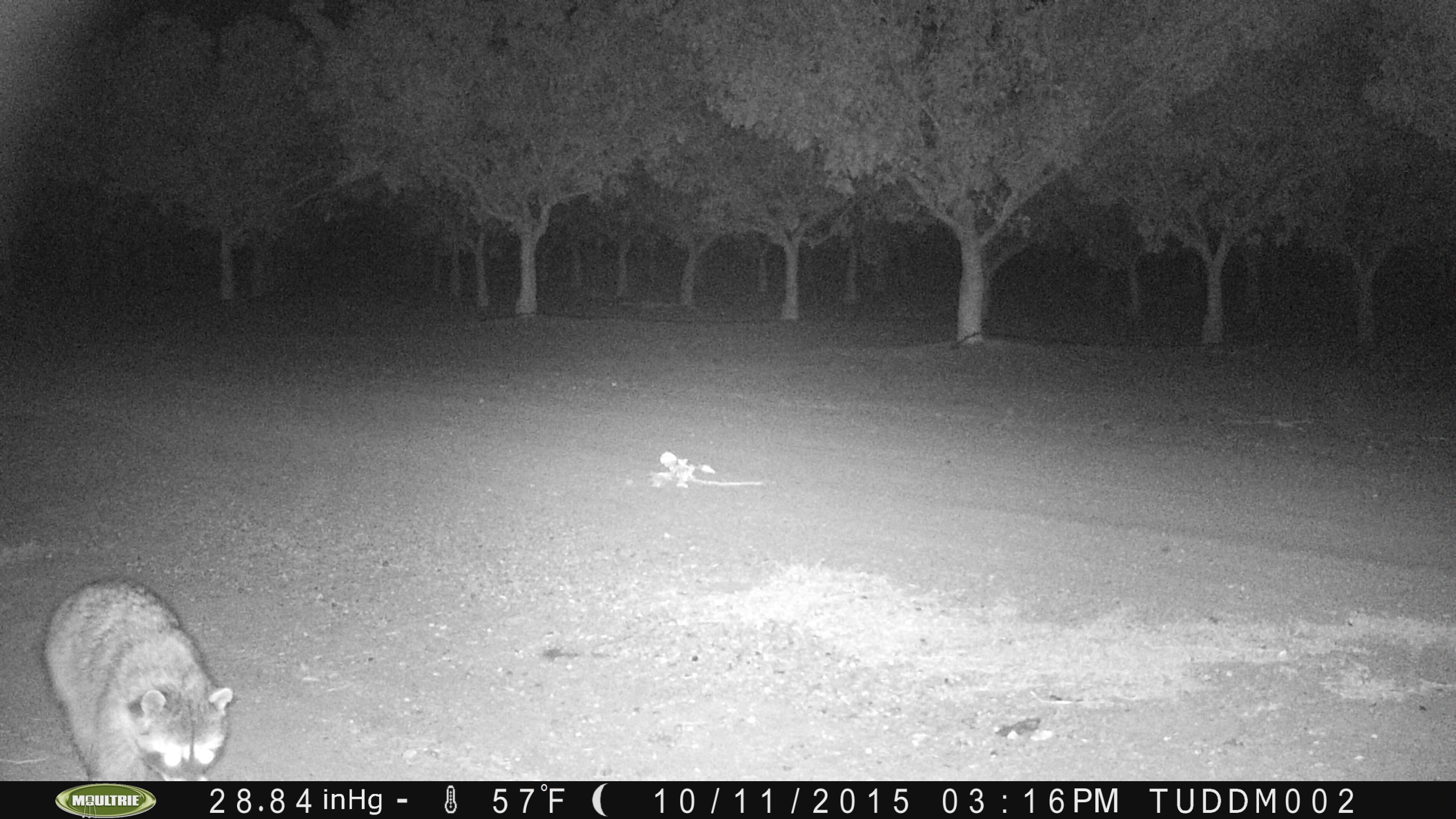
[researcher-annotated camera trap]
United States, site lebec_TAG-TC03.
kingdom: Animalia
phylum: Chordata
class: Mammalia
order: Carnivora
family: Procyonidae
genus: Procyon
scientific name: Procyon lotor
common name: common raccoon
Procyon lotor (common raccoon).